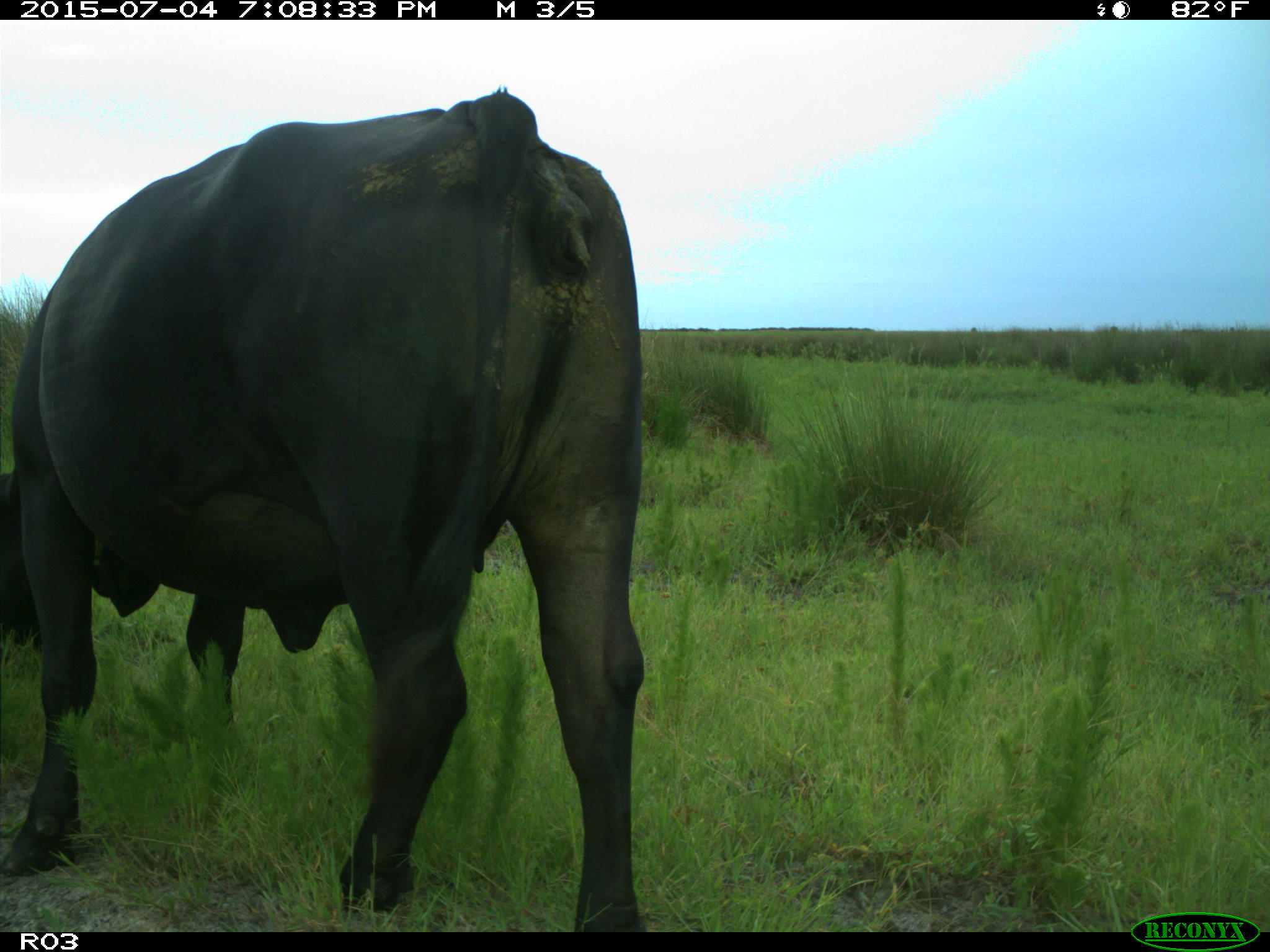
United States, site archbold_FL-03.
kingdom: Animalia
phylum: Chordata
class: Mammalia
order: Artiodactyla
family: Bovidae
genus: Bos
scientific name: Bos taurus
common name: domestic cow